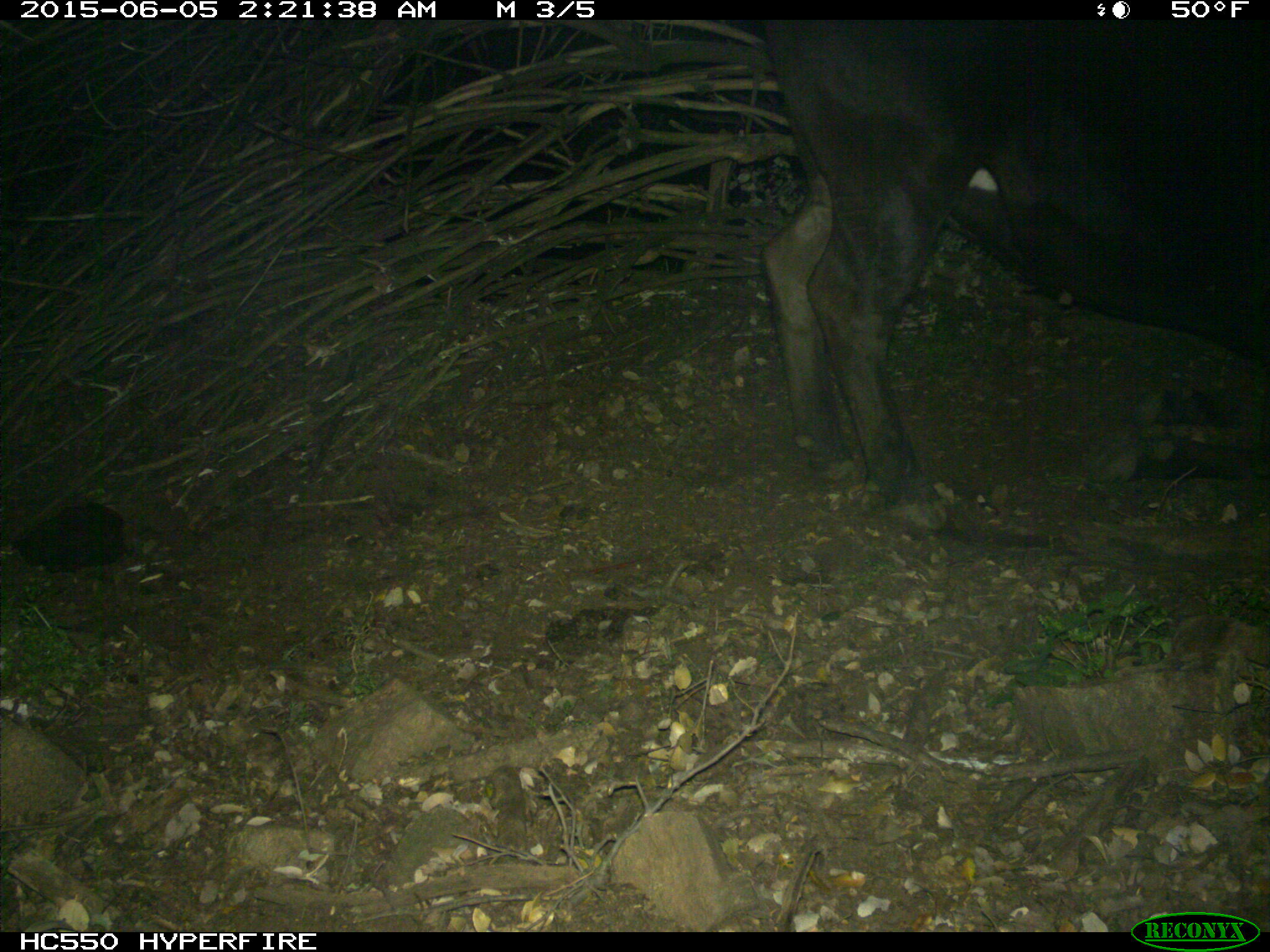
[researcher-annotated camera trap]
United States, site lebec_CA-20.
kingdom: Animalia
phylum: Chordata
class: Mammalia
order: Artiodactyla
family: Bovidae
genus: Bos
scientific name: Bos taurus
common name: domestic cow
Bos taurus (domestic cow).